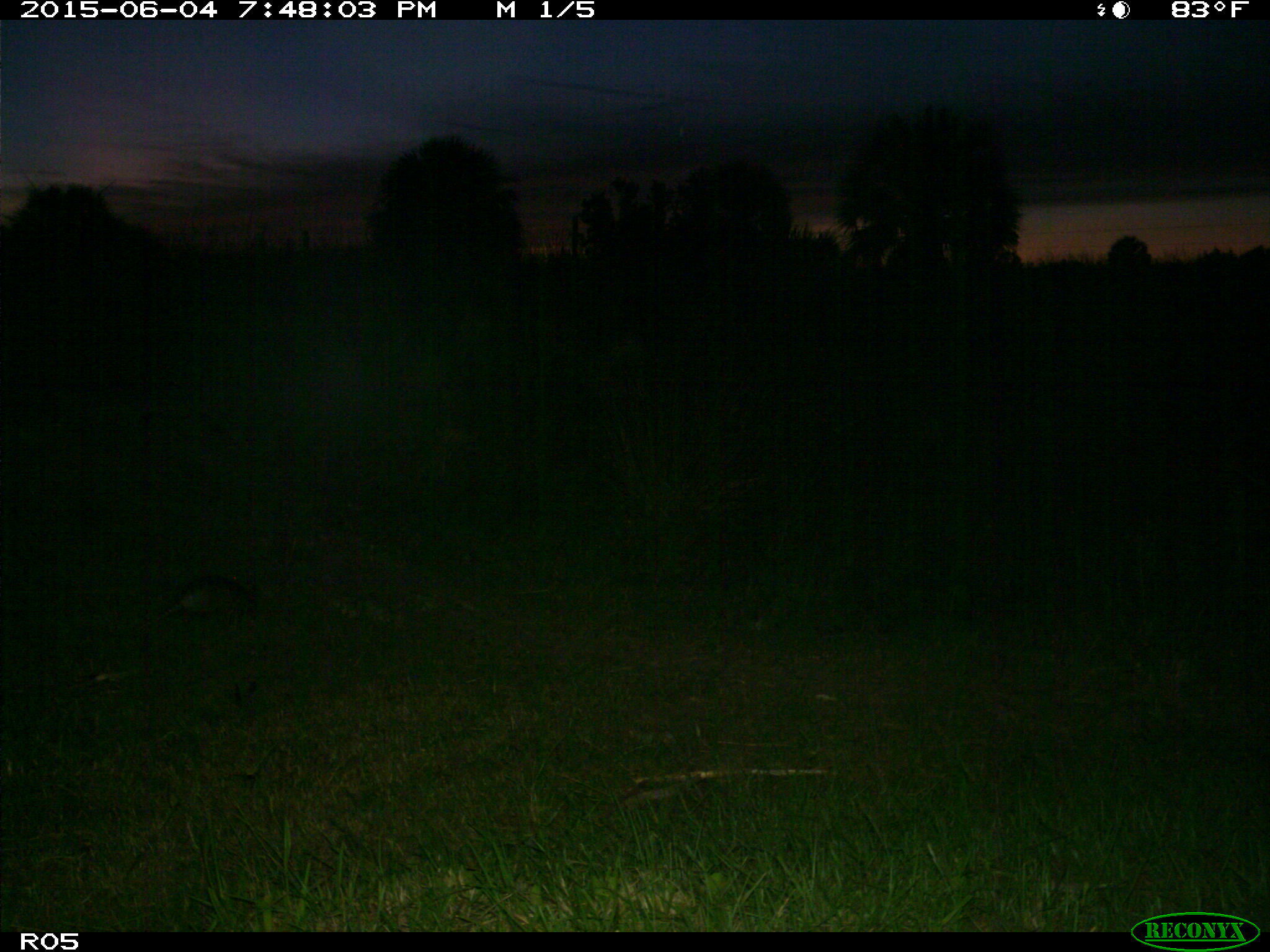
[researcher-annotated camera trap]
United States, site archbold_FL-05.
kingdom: Animalia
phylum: Chordata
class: Mammalia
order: Cingulata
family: Dasypodidae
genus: Dasypus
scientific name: Dasypus novemcinctus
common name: nine-banded armadillo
Dasypus novemcinctus (nine-banded armadillo).